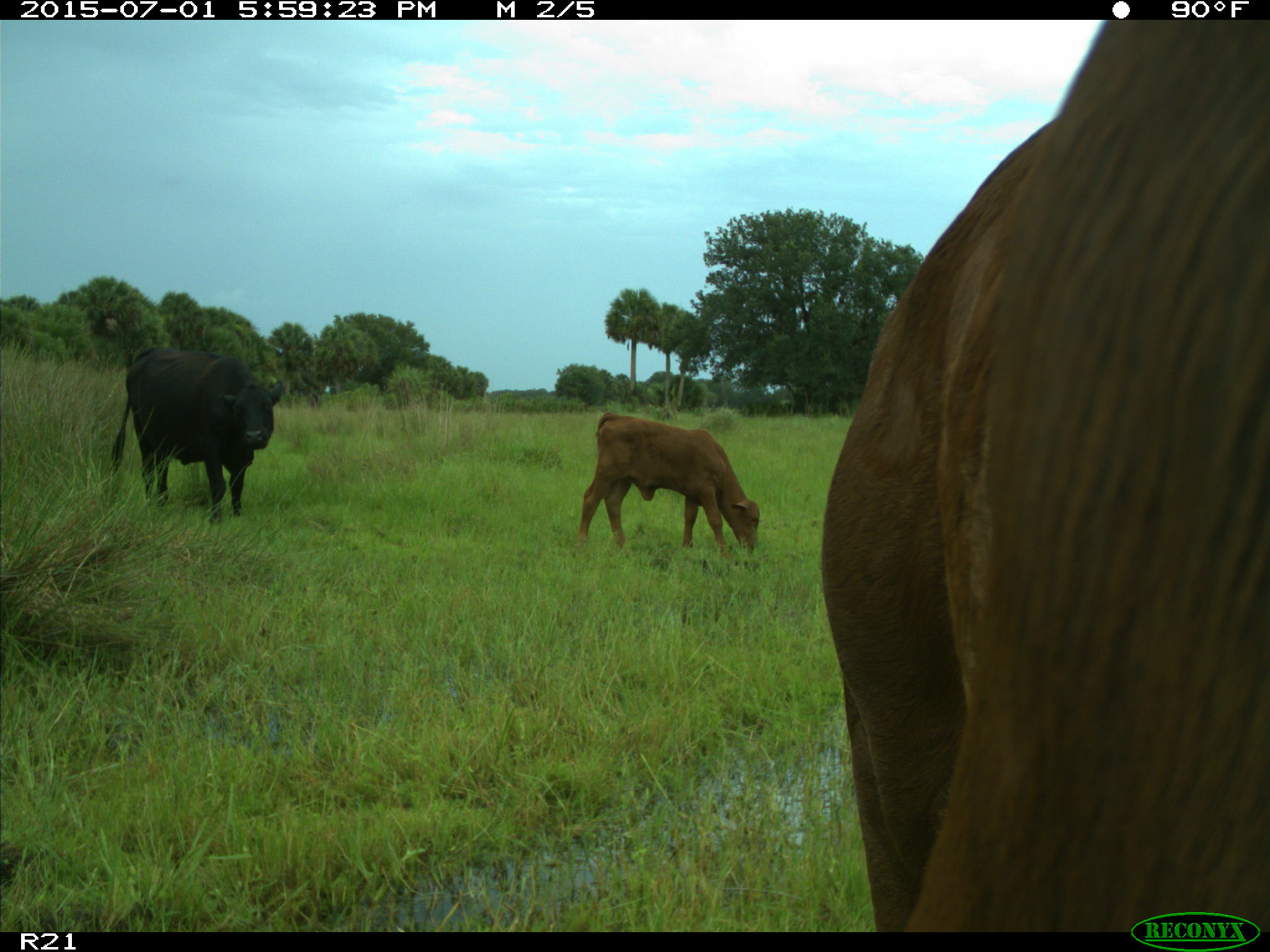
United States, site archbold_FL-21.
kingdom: Animalia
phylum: Chordata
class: Mammalia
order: Artiodactyla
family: Bovidae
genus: Bos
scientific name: Bos taurus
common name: domestic cow